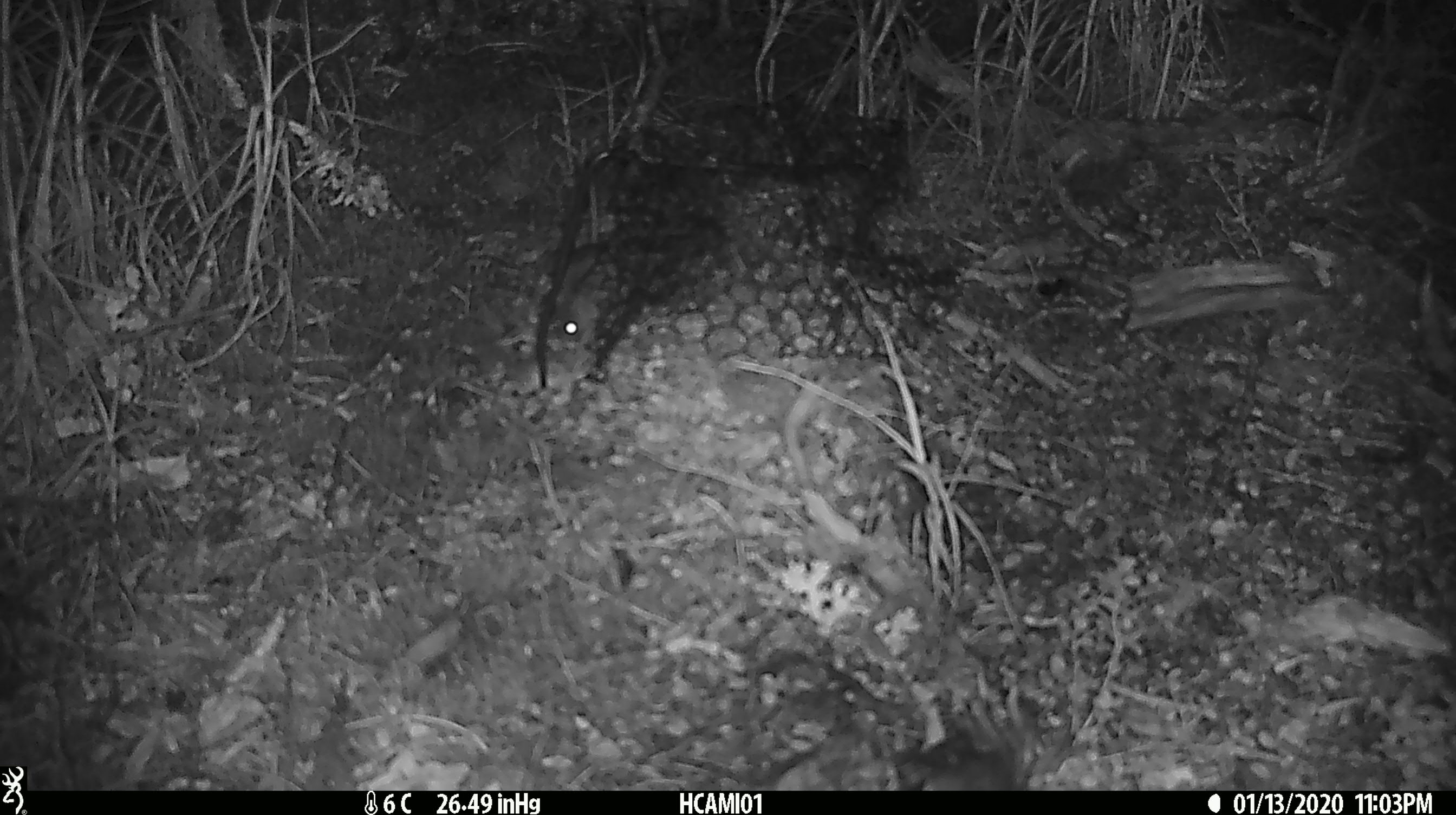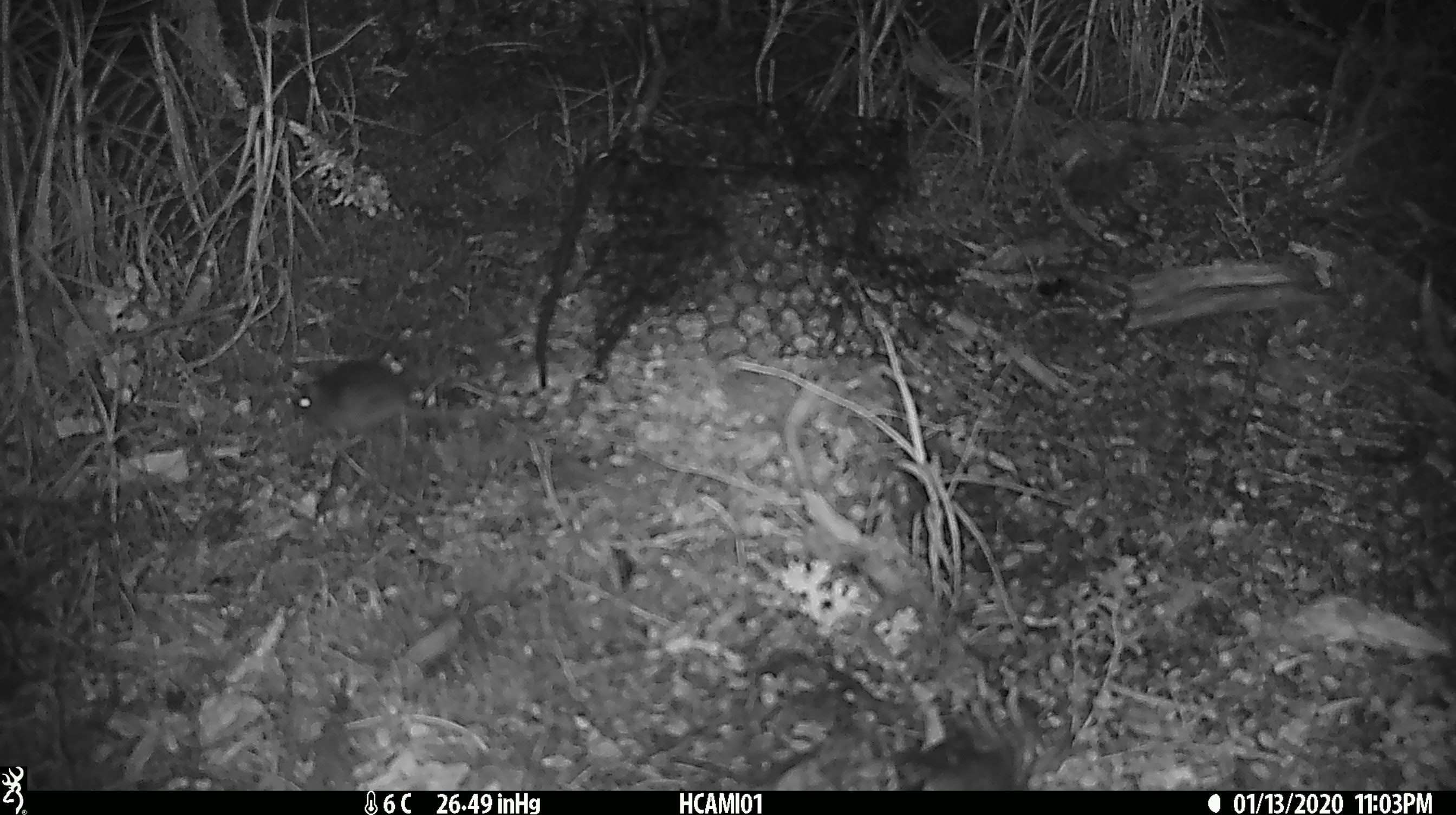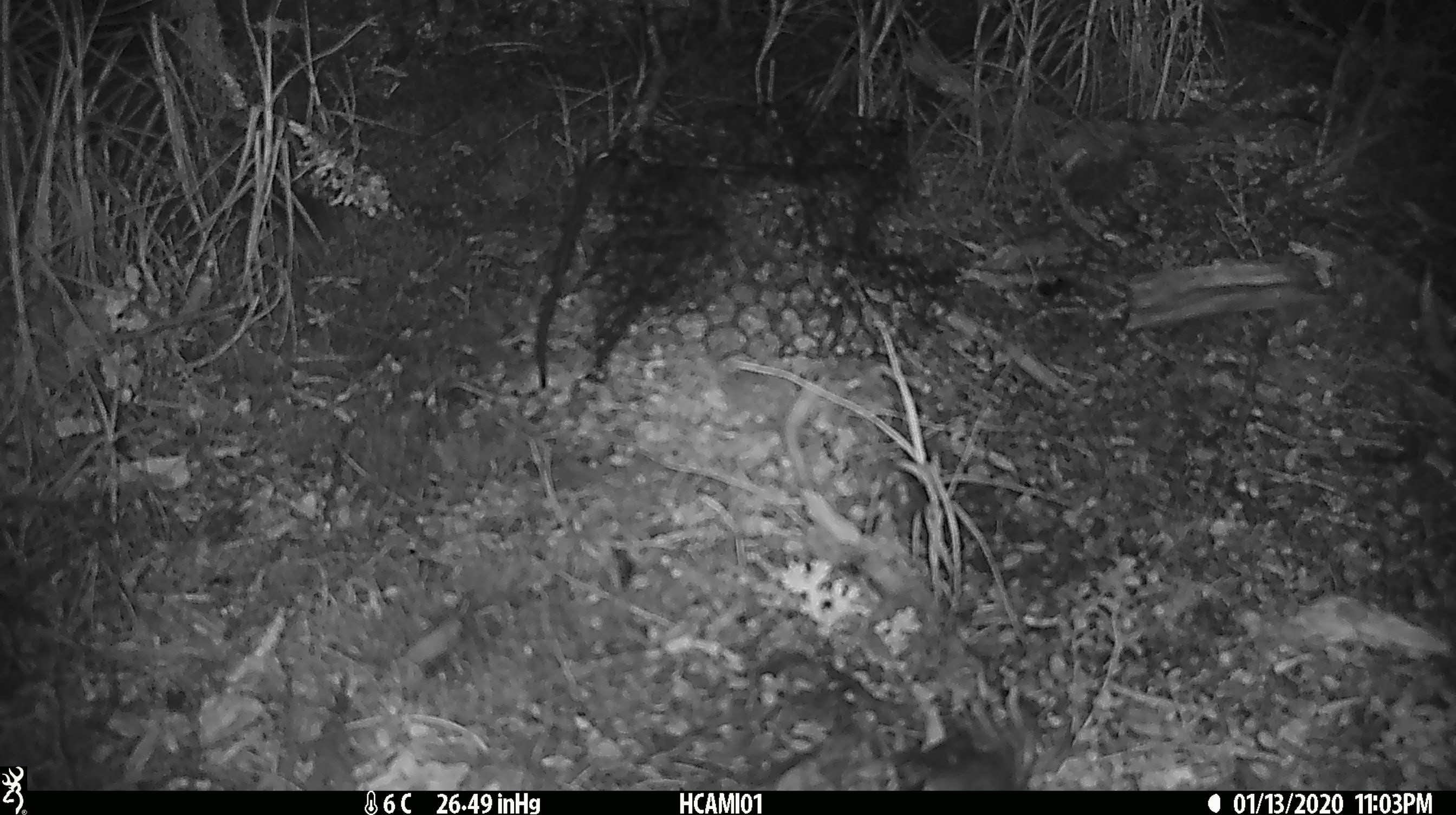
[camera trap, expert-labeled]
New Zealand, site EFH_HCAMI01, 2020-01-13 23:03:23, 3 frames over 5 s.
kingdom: Animalia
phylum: Chordata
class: Mammalia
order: Rodentia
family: Muridae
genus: Mus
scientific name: Mus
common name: mouse